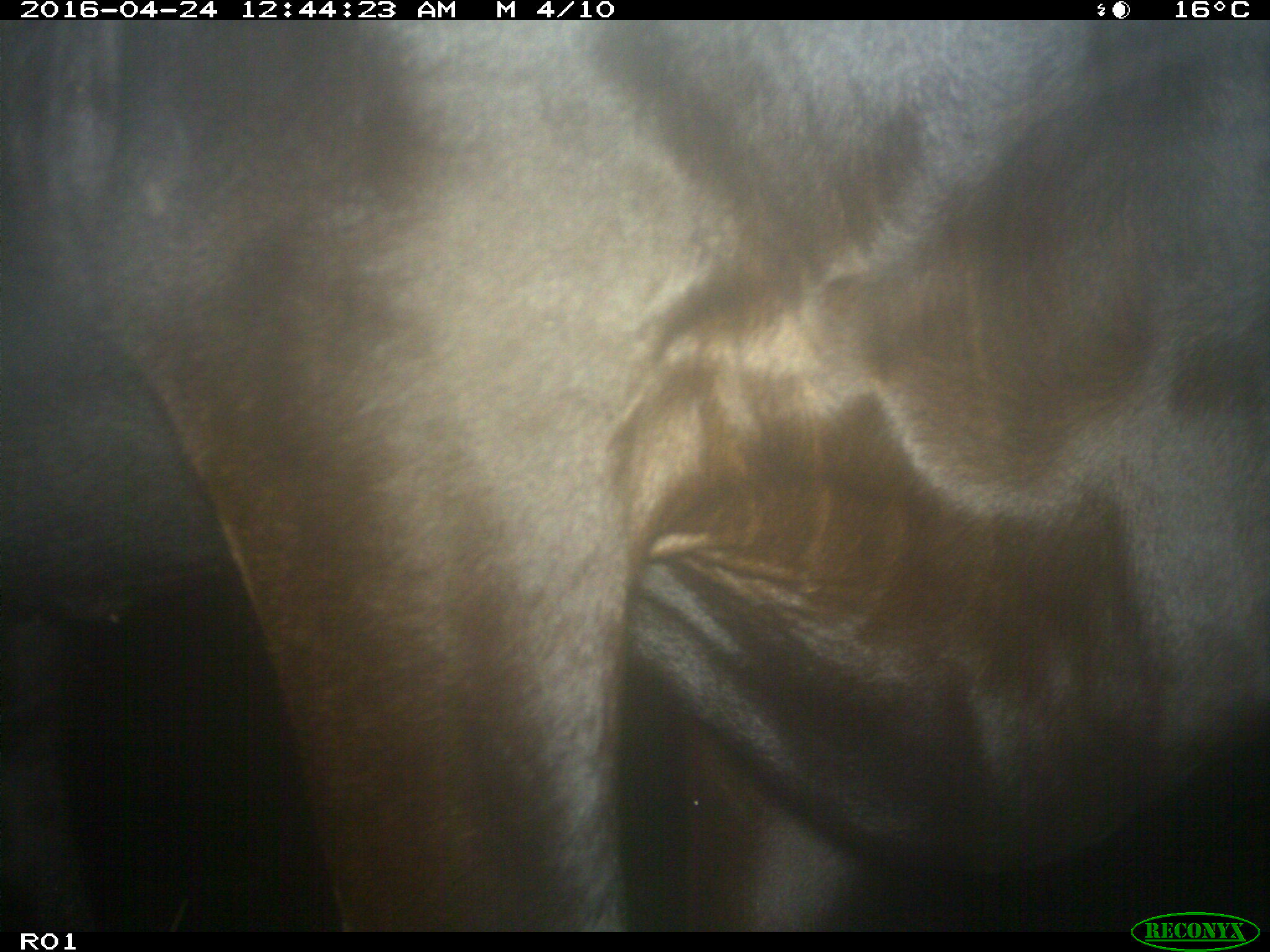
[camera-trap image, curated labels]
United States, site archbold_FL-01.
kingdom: Animalia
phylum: Chordata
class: Mammalia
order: Artiodactyla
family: Bovidae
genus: Bos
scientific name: Bos taurus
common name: domestic cow